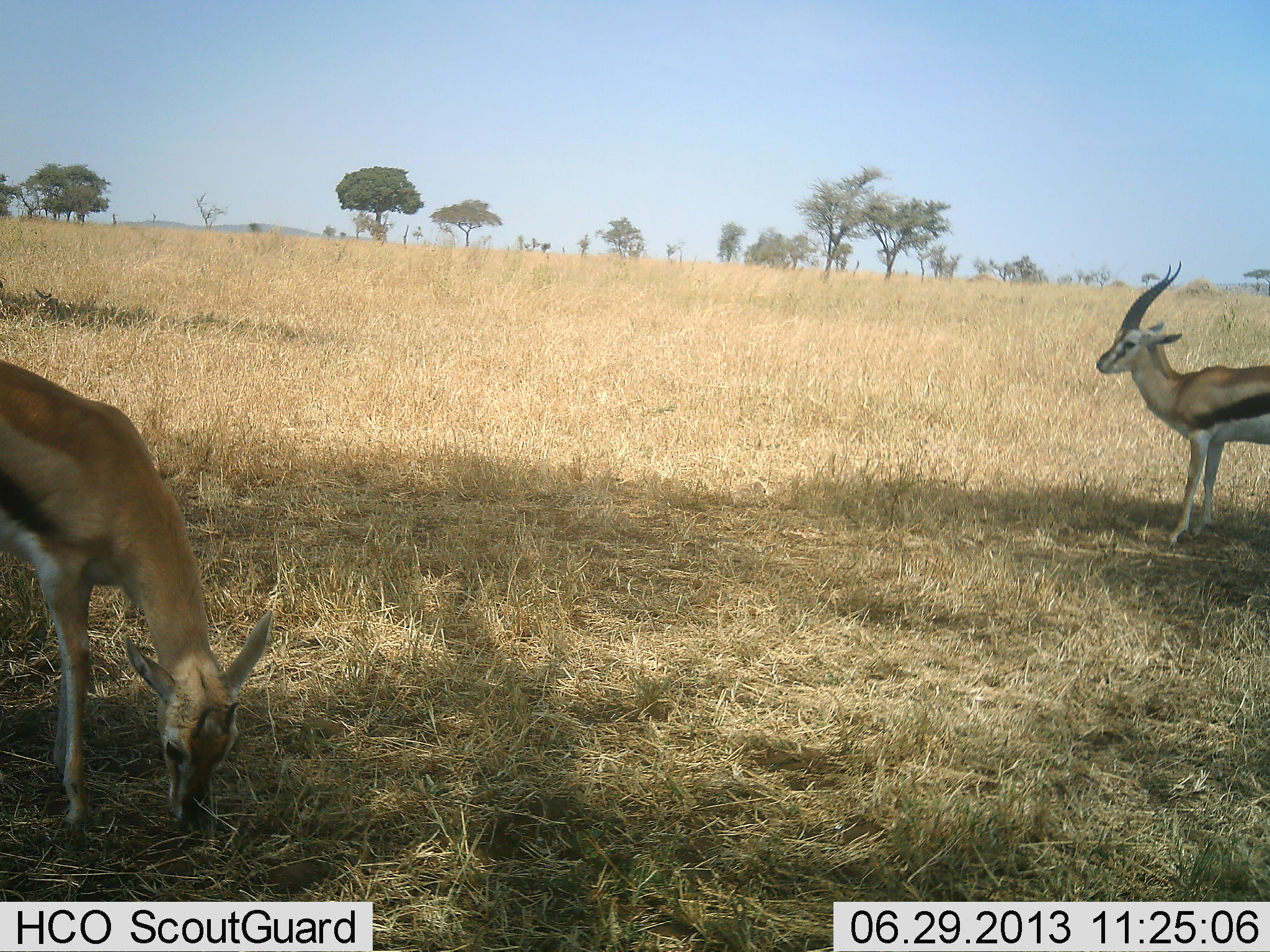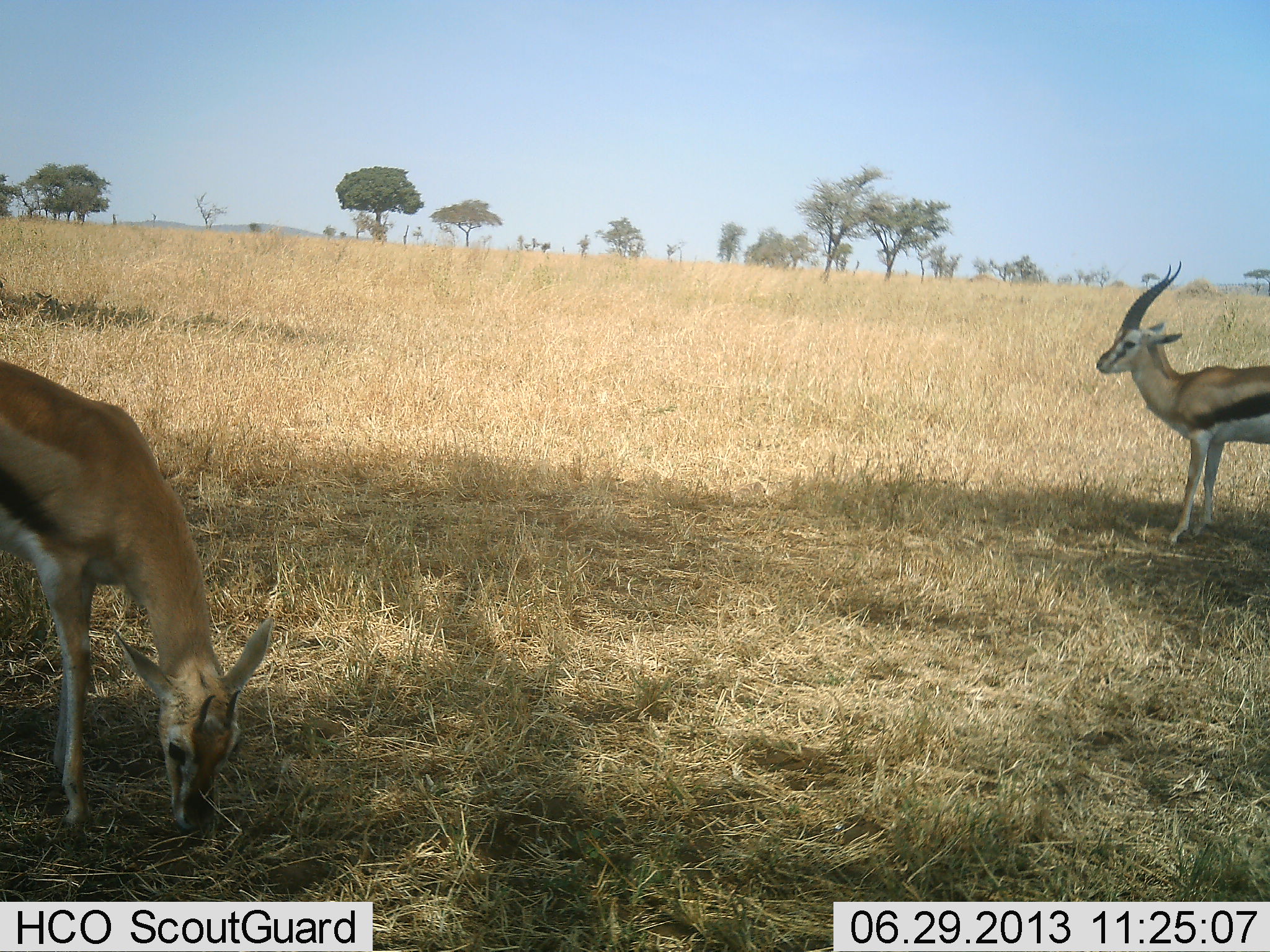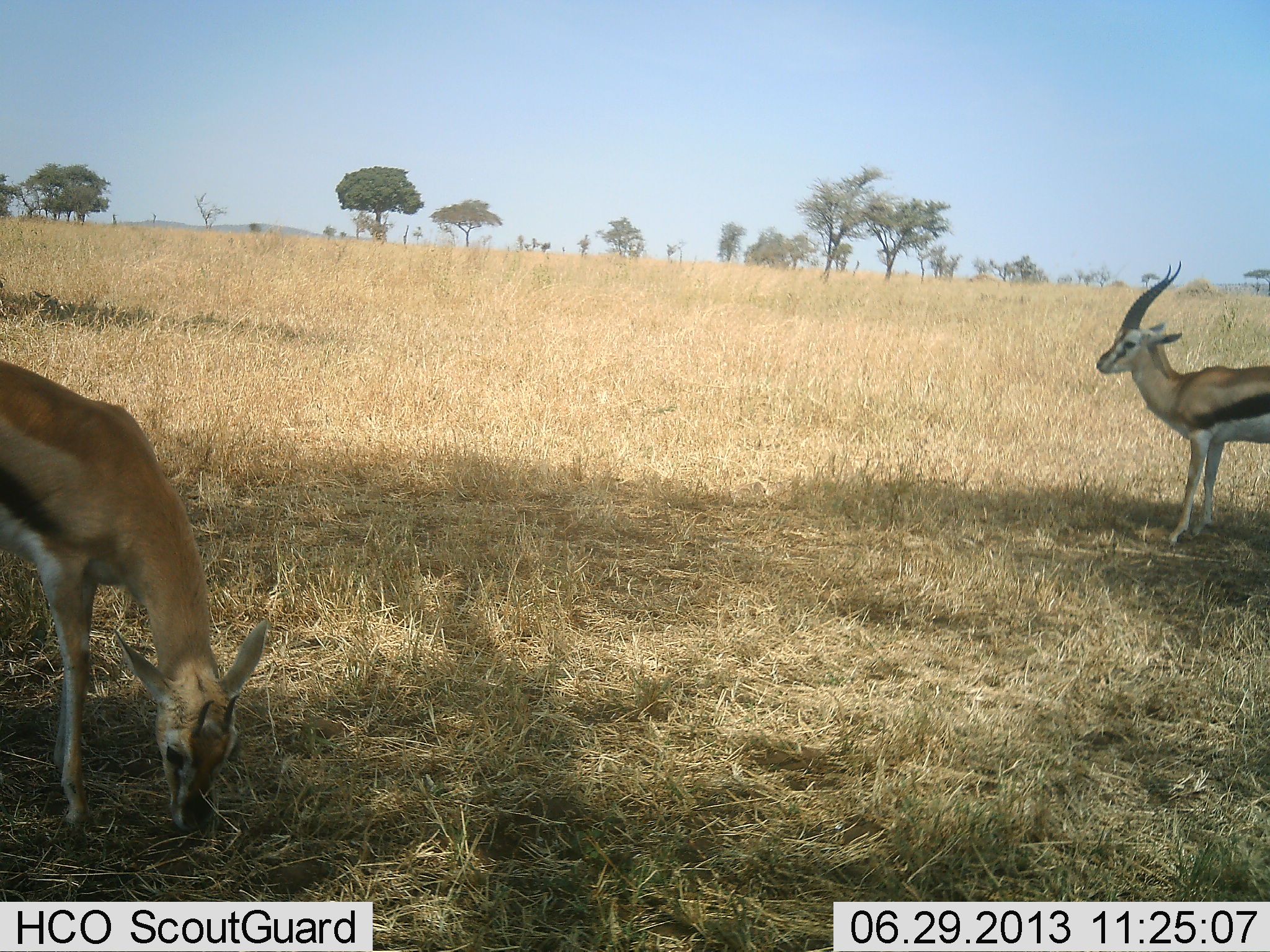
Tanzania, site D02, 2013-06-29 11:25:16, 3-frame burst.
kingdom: Animalia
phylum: Chordata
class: Mammalia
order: Artiodactyla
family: Bovidae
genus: Eudorcas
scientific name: Eudorcas thomsonii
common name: thomson's gazelle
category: gazellethomsons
Gazellethomsons (thomson's gazelle) (Eudorcas thomsonii), count 2. Behavior (volunteer vote fractions): standing 87%, resting 7%, moving 7%, interacting 0%. Young present (vote fraction): 7%. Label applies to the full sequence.